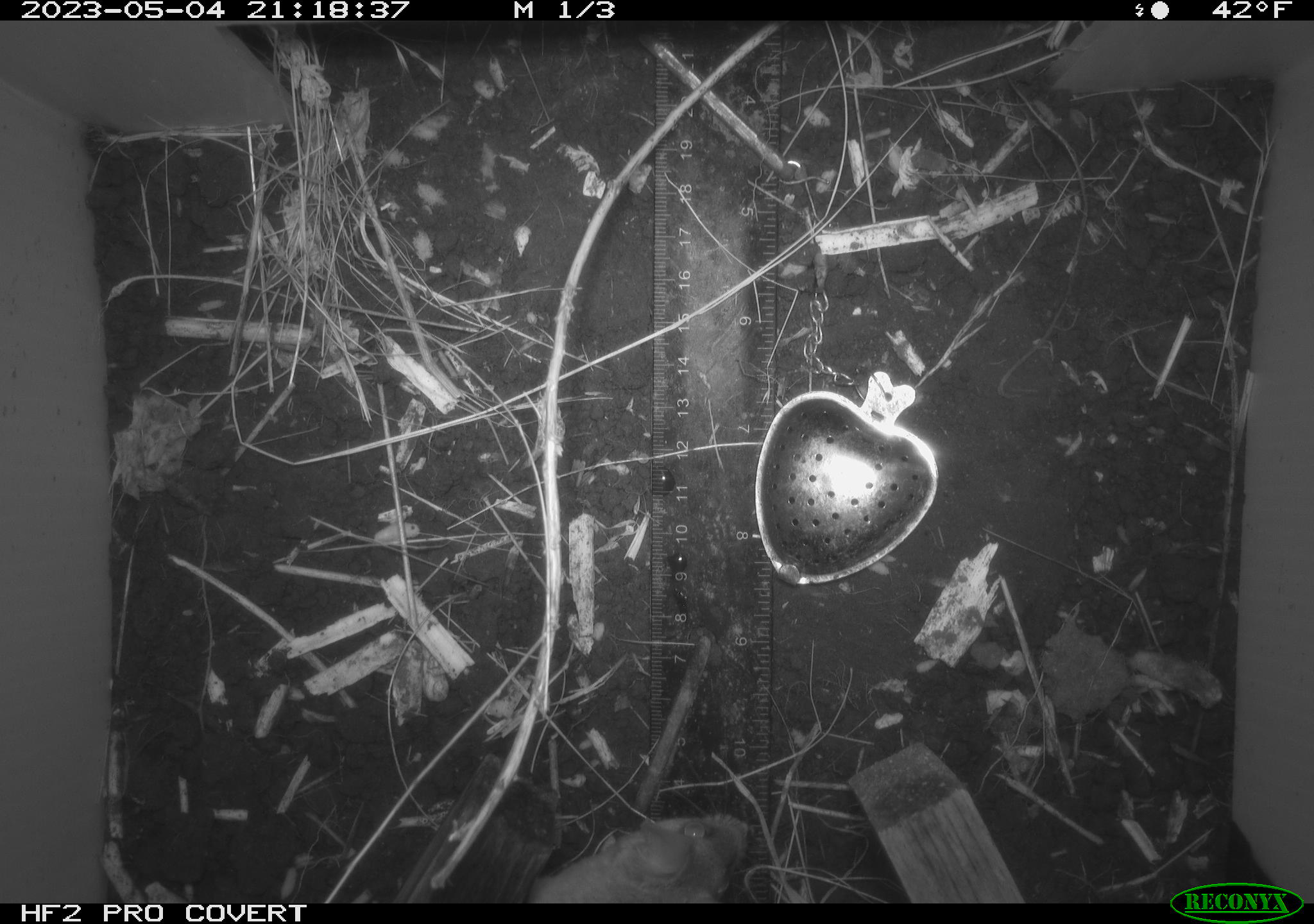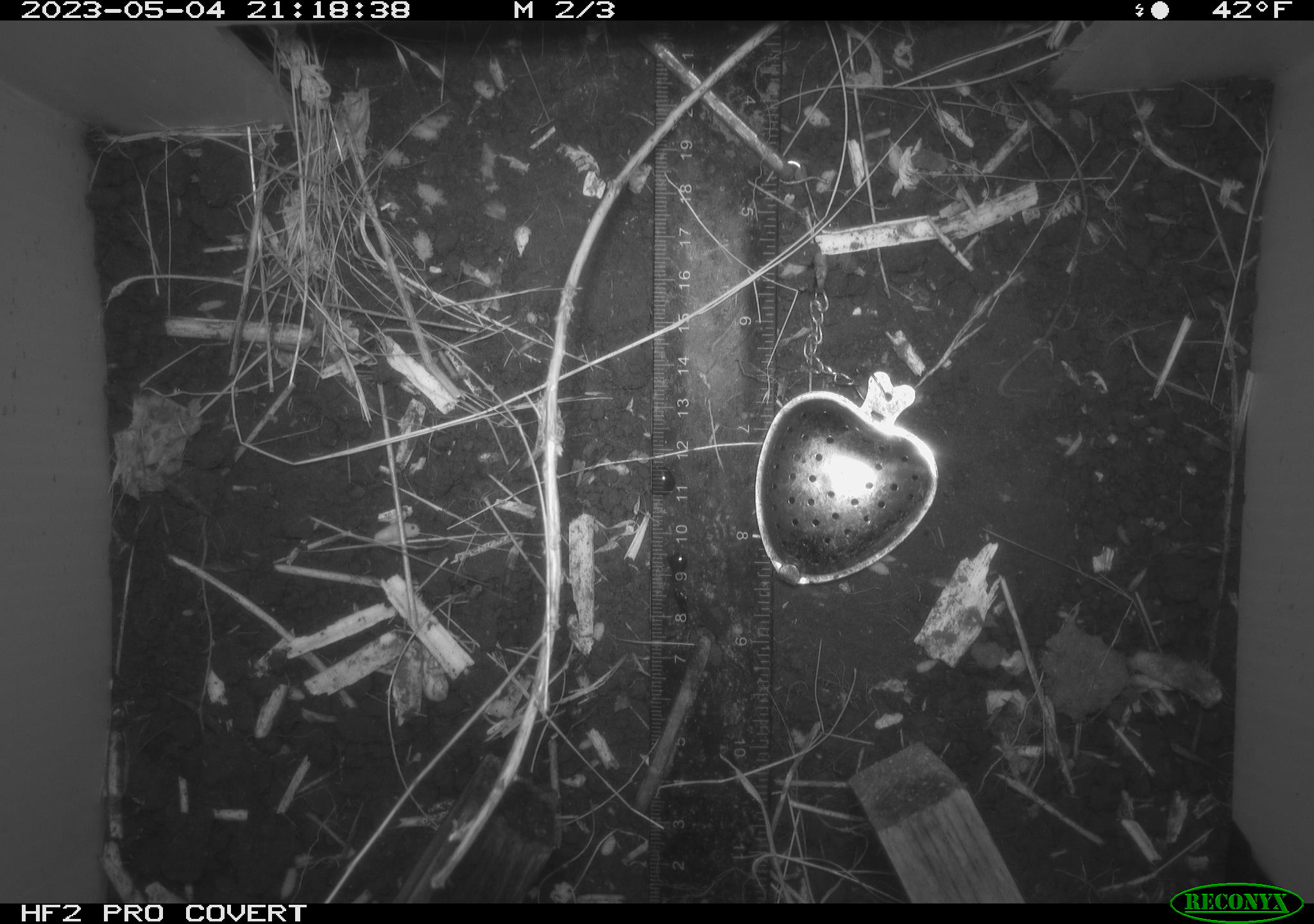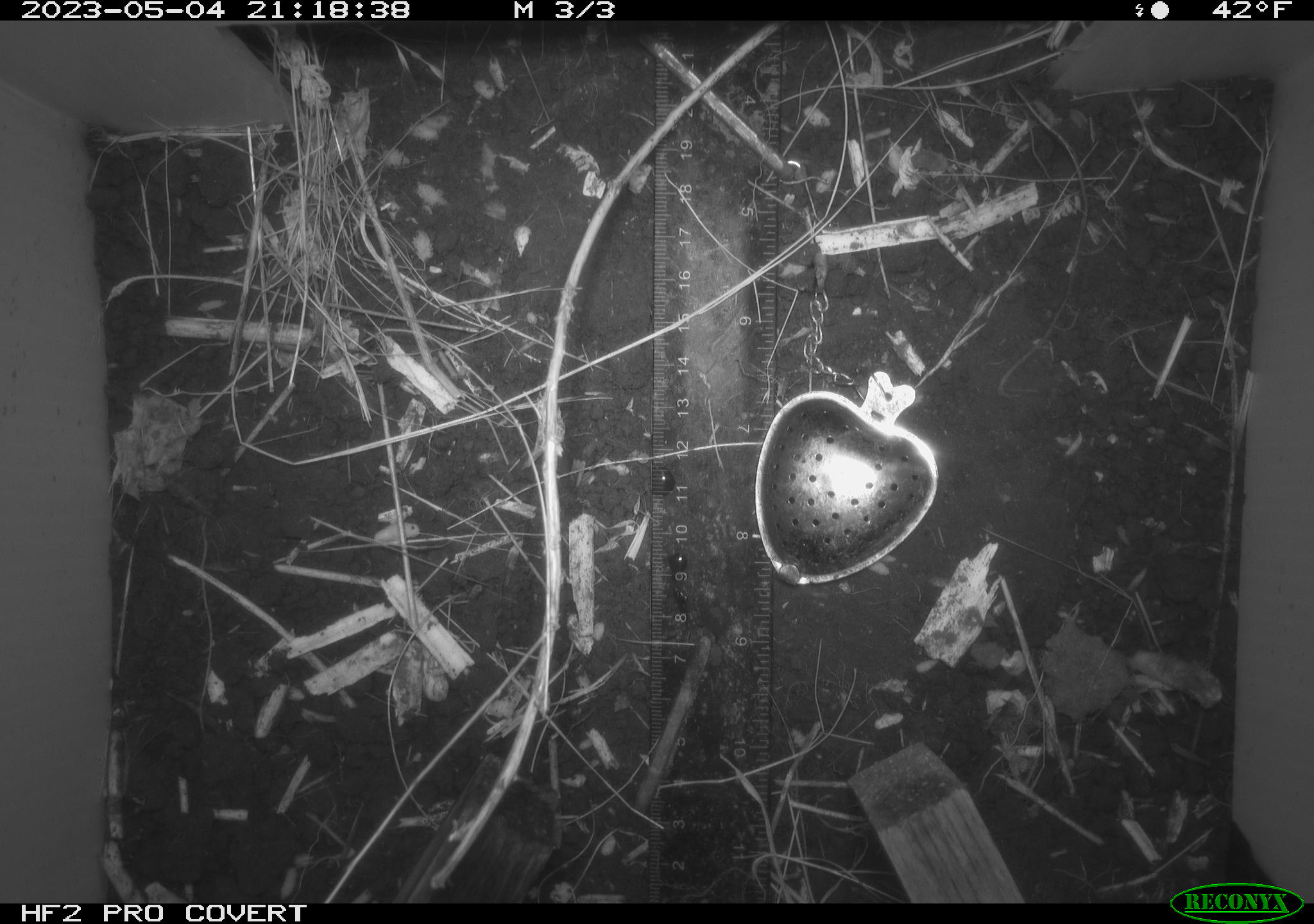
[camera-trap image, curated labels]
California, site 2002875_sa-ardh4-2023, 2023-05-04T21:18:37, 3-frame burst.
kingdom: Animalia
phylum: Chordata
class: Mammalia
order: Rodentia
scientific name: Rodentia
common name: mouse species